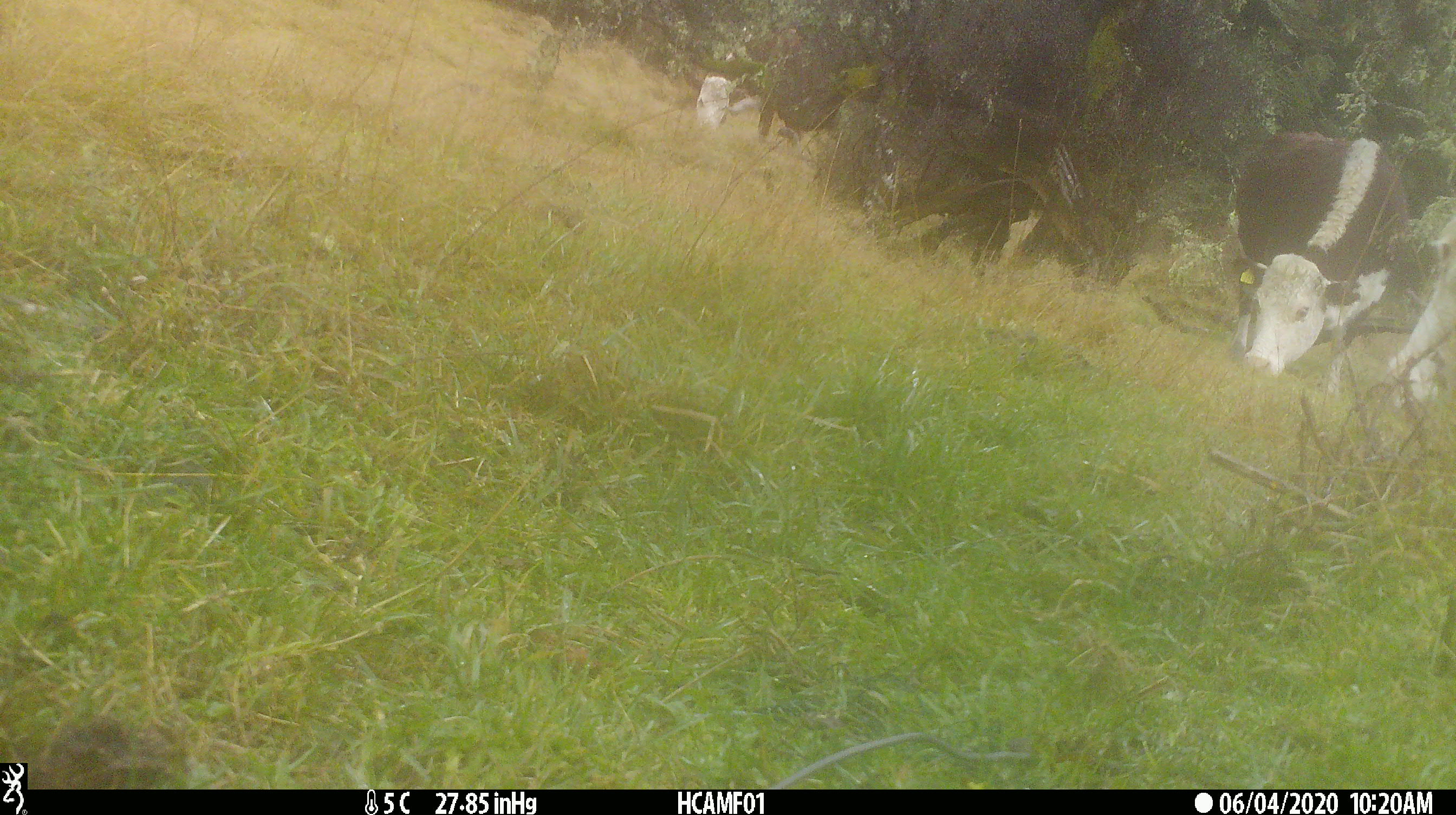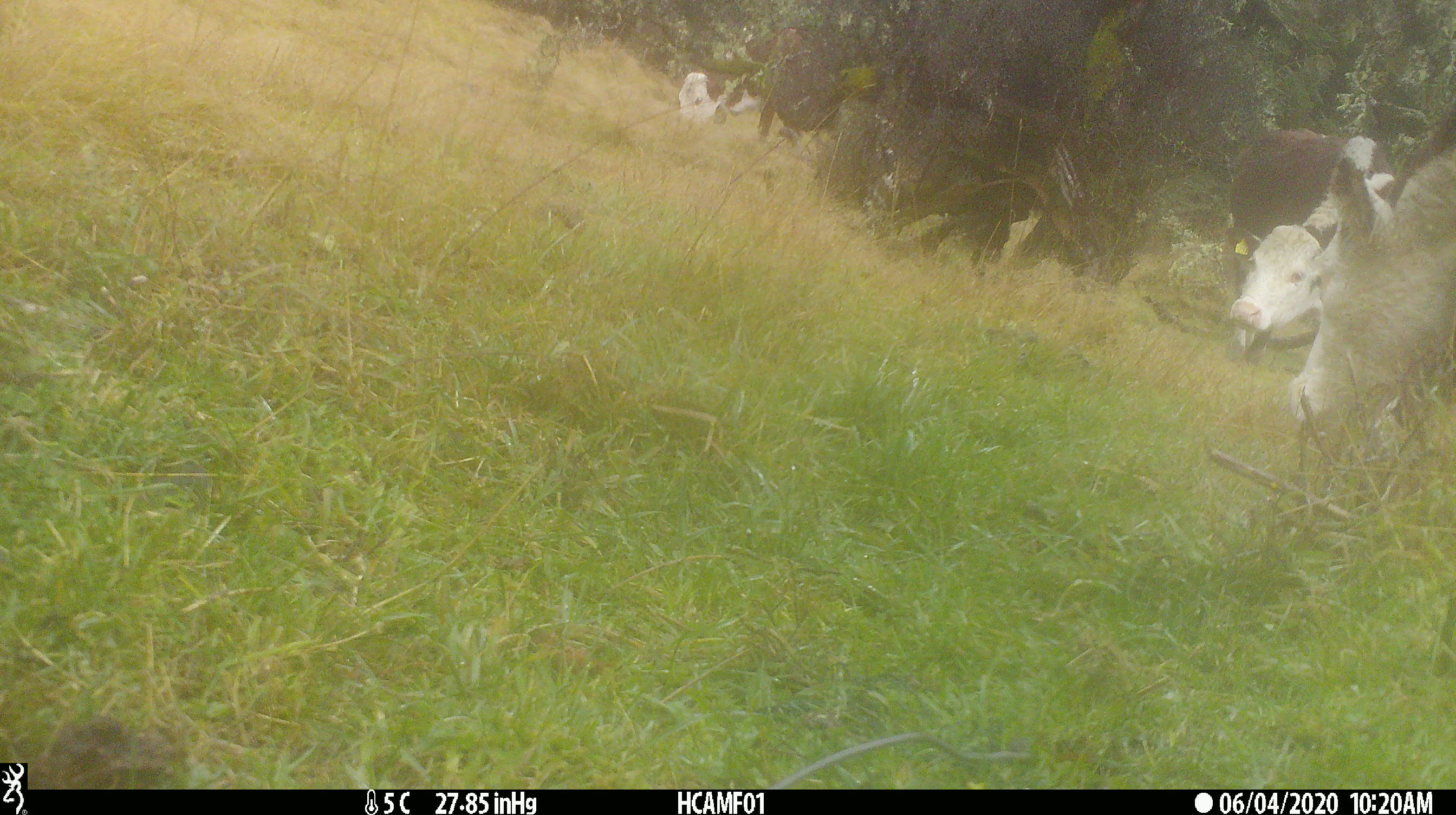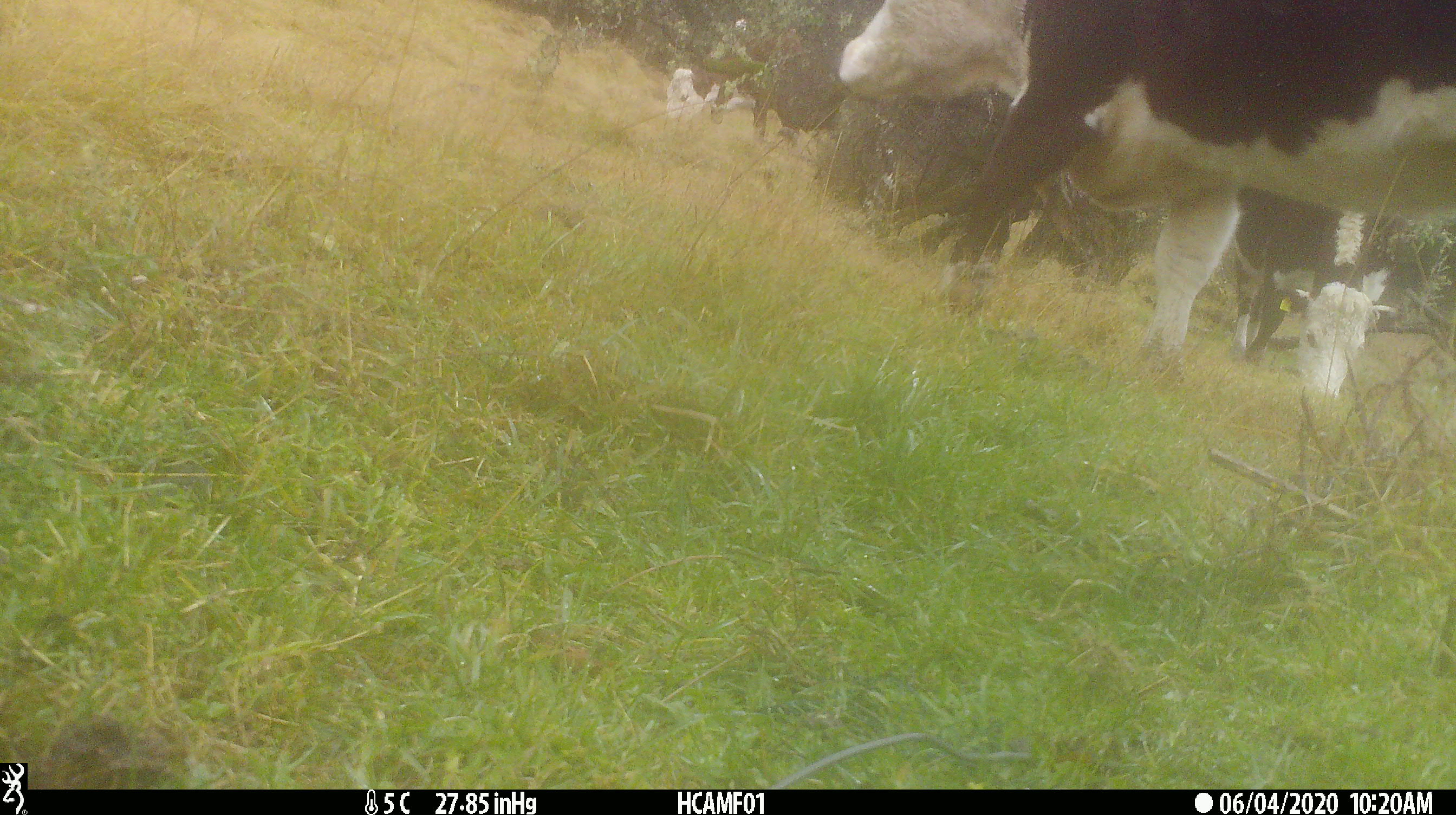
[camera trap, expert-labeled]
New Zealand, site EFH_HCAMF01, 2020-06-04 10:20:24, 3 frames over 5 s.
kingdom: Animalia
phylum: Chordata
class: Mammalia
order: Artiodactyla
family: Bovidae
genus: Bos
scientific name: Bos taurus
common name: domestic cow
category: cow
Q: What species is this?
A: Cow (domestic cow) (Bos taurus).